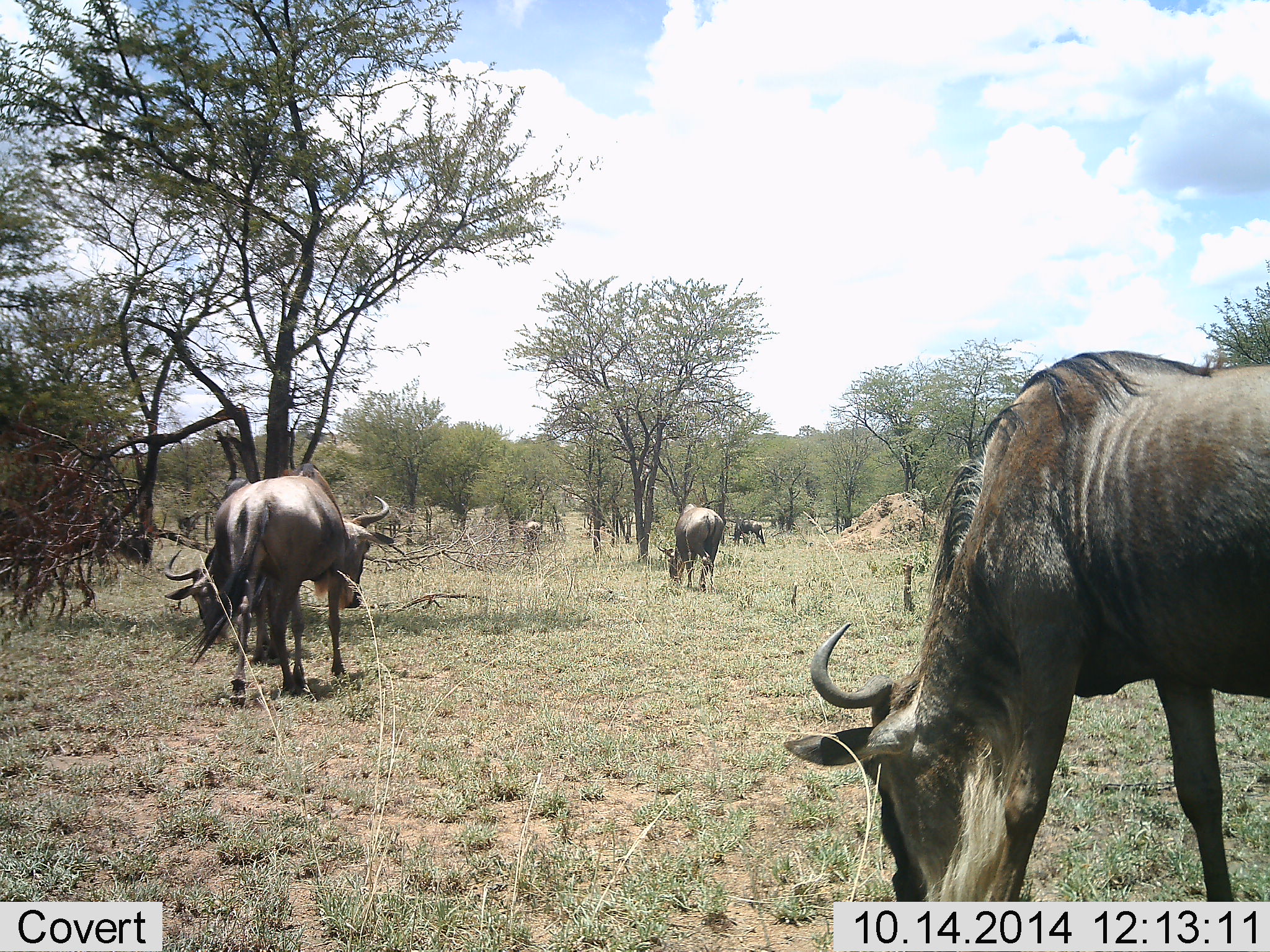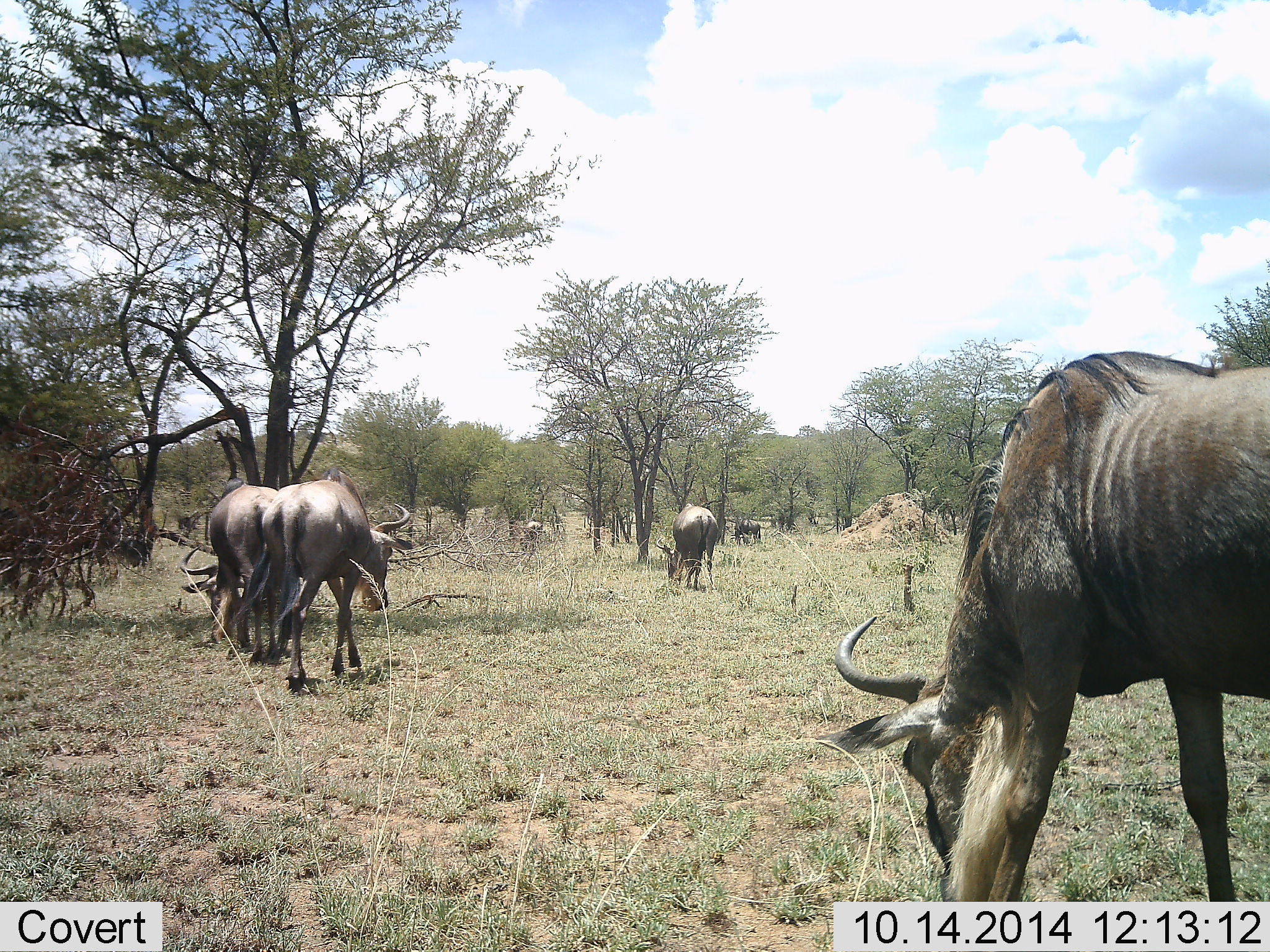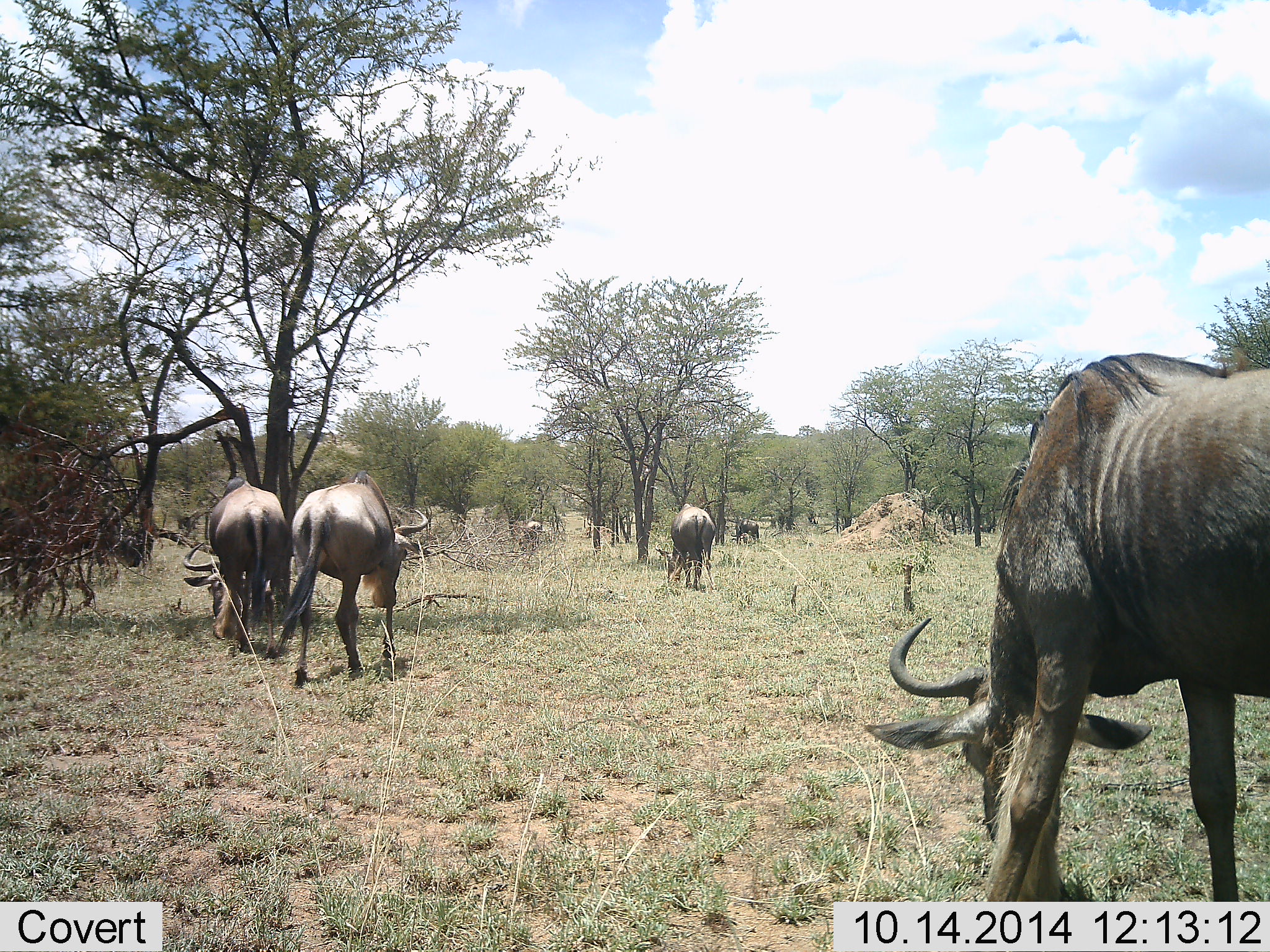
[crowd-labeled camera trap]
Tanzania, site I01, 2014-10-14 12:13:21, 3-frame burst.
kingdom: Animalia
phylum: Chordata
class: Mammalia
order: Artiodactyla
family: Bovidae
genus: Connochaetes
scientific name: Connochaetes taurinus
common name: blue wildebeest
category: wildebeest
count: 5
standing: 30%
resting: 0%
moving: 80%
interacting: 0%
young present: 0%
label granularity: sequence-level